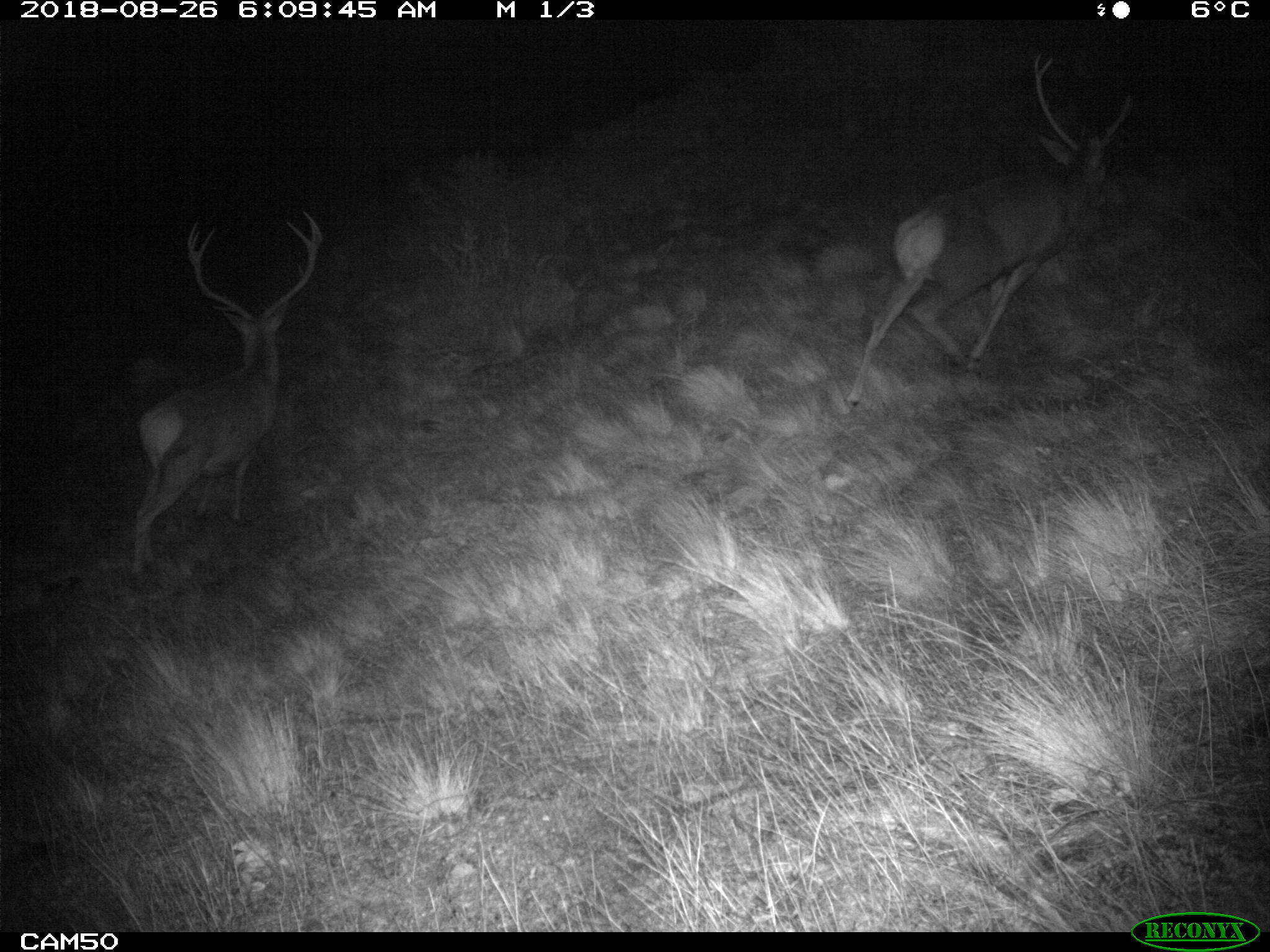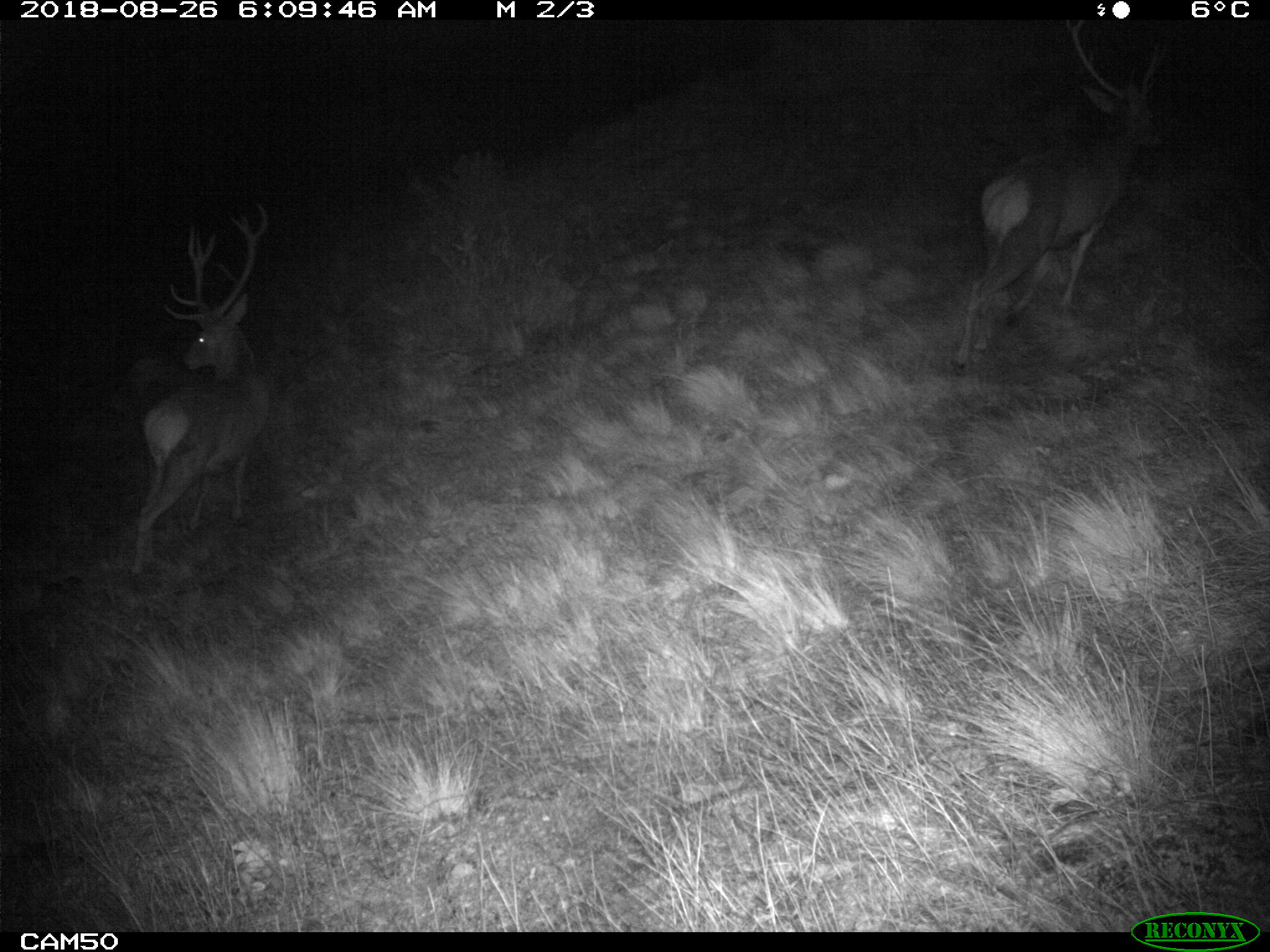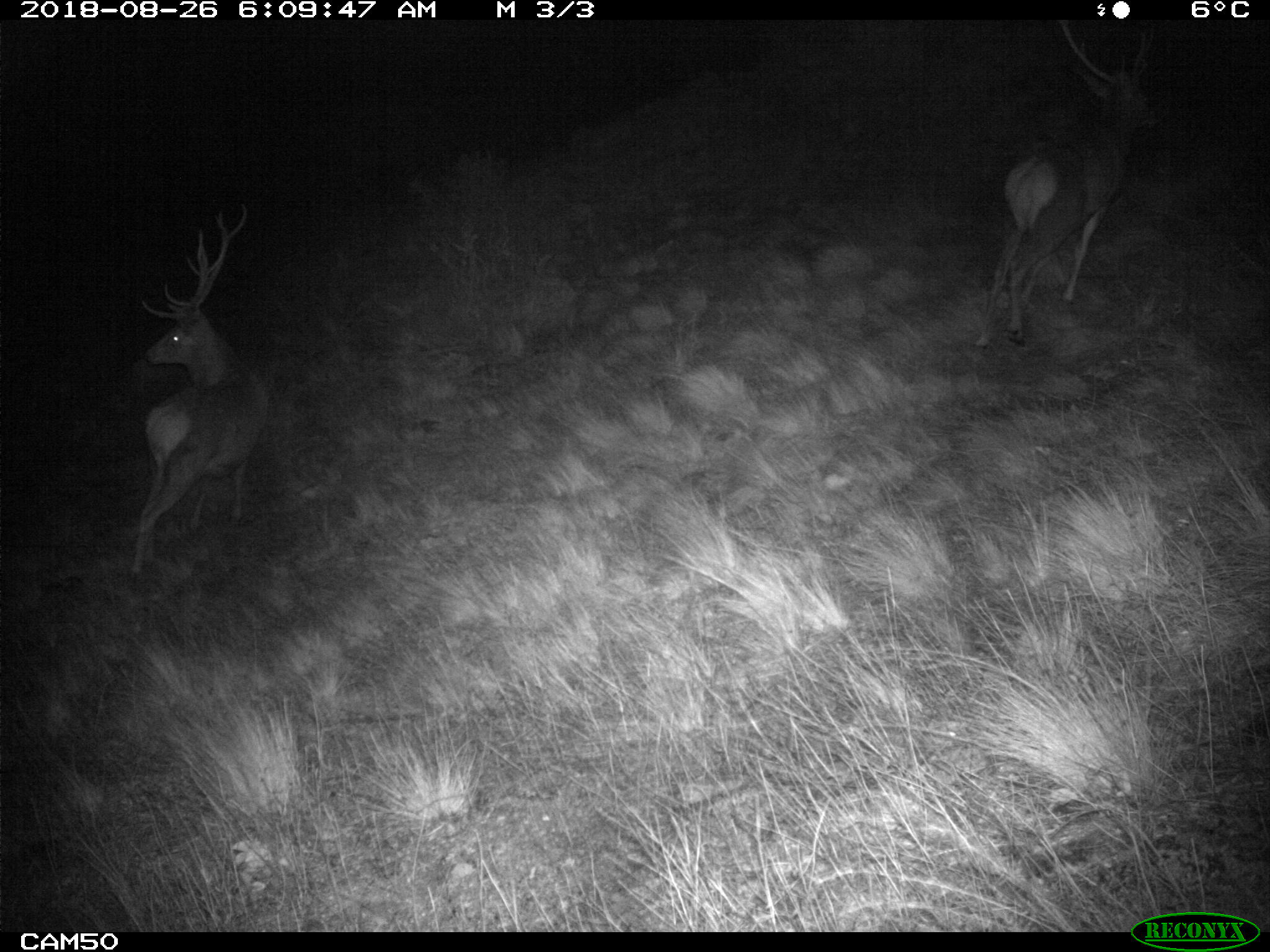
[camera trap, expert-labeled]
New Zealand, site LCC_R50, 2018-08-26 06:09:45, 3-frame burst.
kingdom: Animalia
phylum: Chordata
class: Mammalia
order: Artiodactyla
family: Cervidae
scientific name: Cervidae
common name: deer